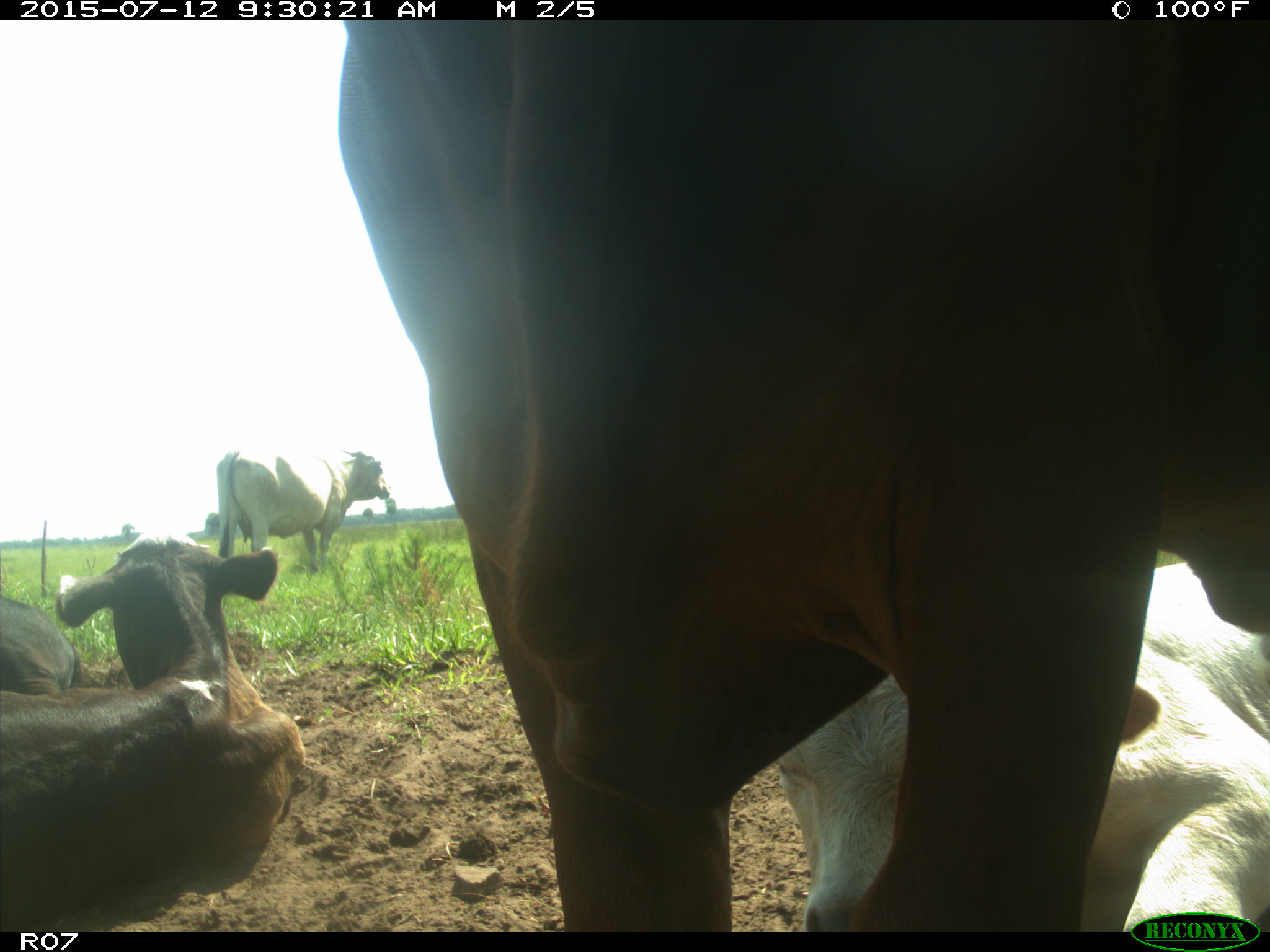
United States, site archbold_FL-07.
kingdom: Animalia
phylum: Chordata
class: Mammalia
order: Artiodactyla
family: Bovidae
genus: Bos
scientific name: Bos taurus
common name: domestic cow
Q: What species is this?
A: Bos taurus (domestic cow).